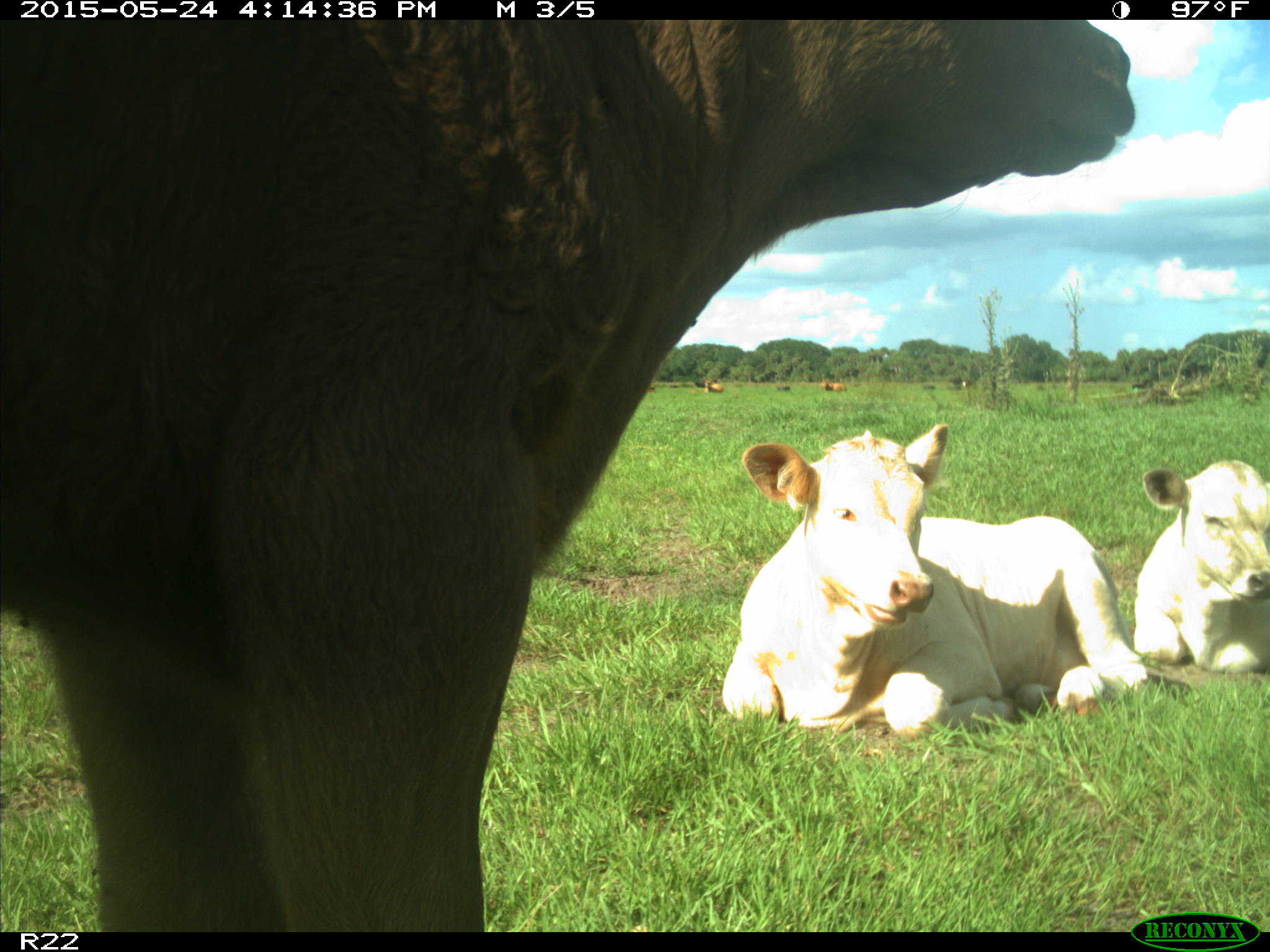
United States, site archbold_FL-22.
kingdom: Animalia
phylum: Chordata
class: Mammalia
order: Artiodactyla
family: Bovidae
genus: Bos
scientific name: Bos taurus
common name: domestic cow